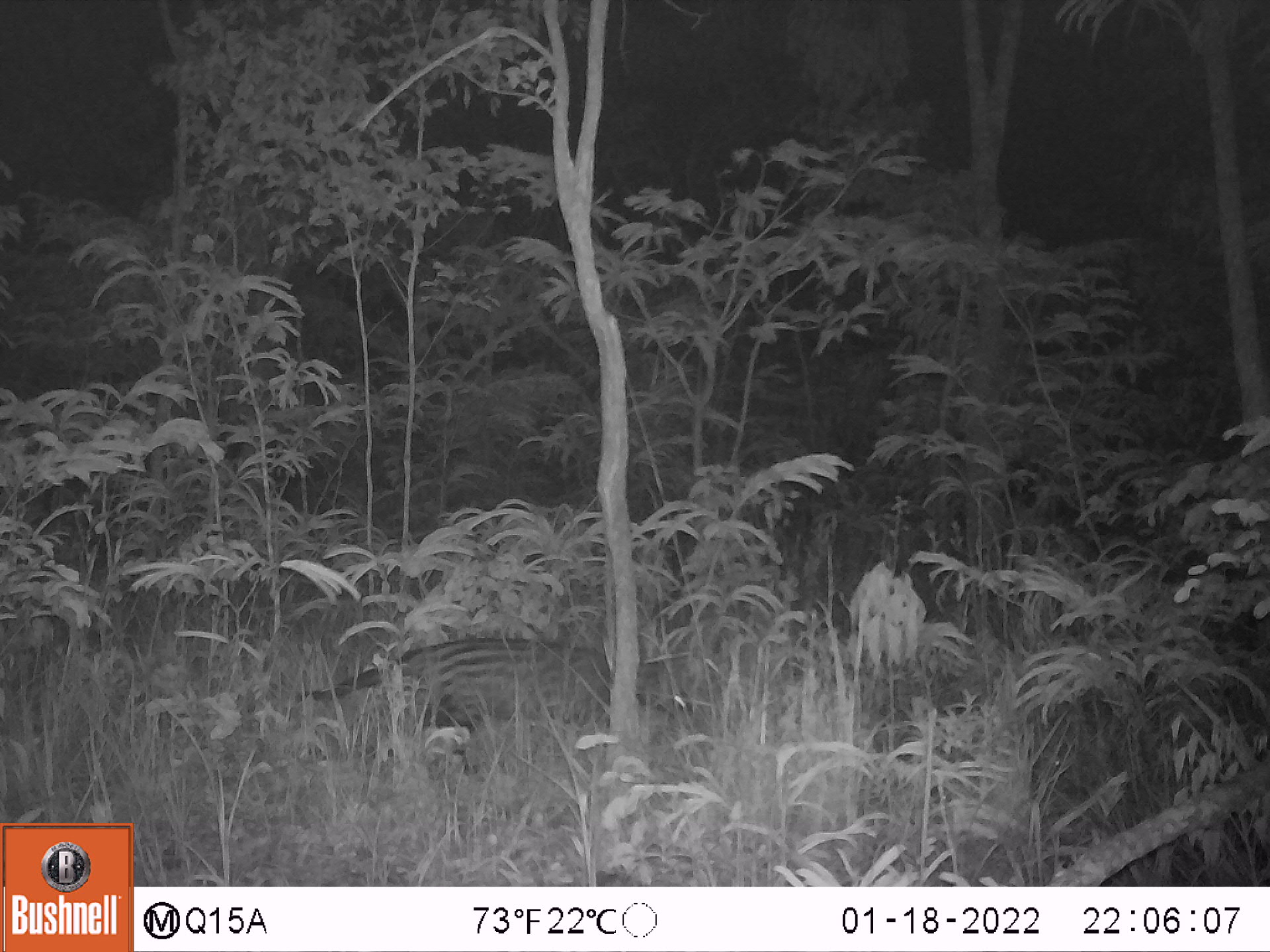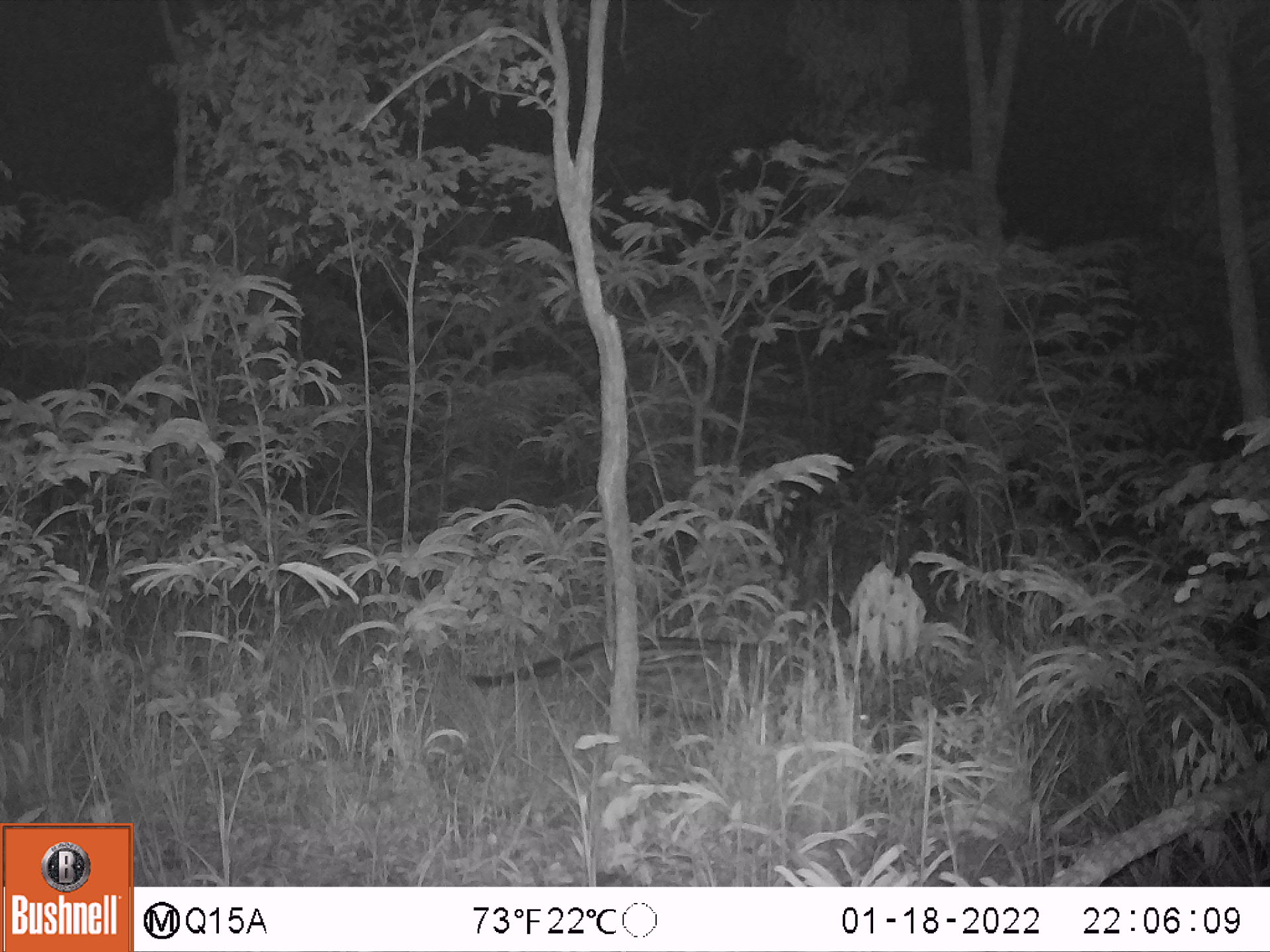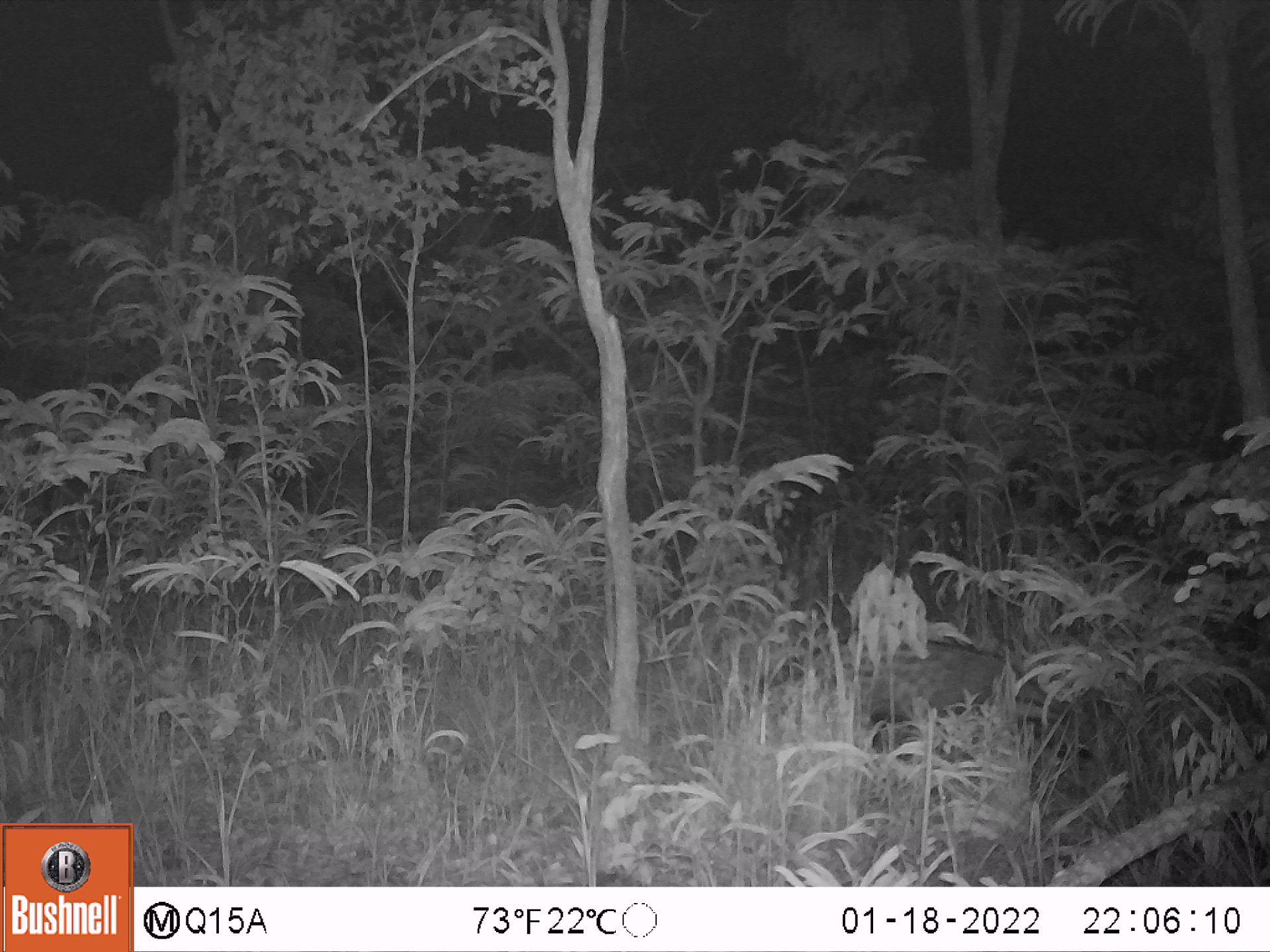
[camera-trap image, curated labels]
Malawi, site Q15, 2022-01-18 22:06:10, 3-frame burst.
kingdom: Animalia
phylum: Chordata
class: Mammalia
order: Carnivora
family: Viverridae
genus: Civettictis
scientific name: Civettictis civetta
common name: african civet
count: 1